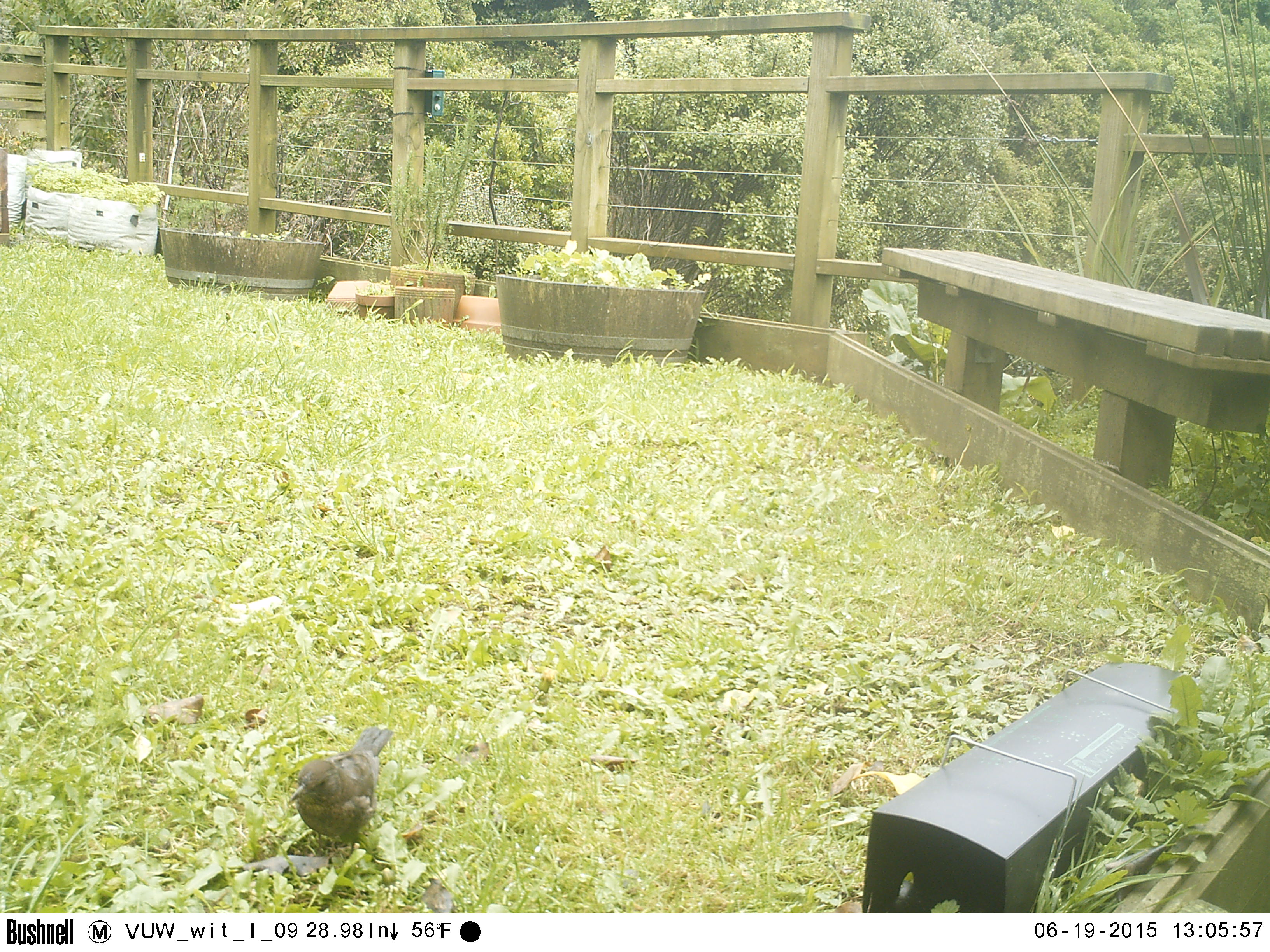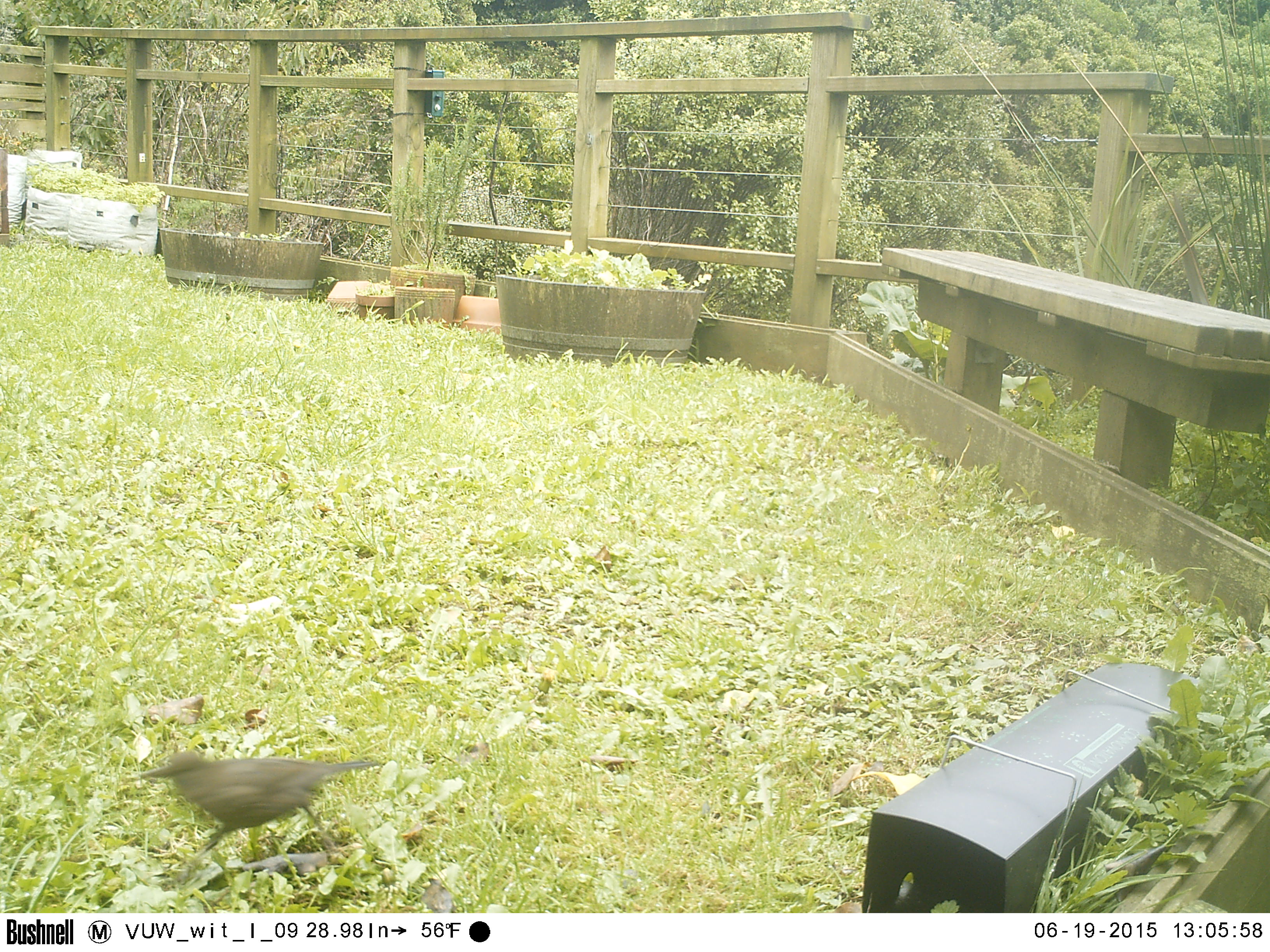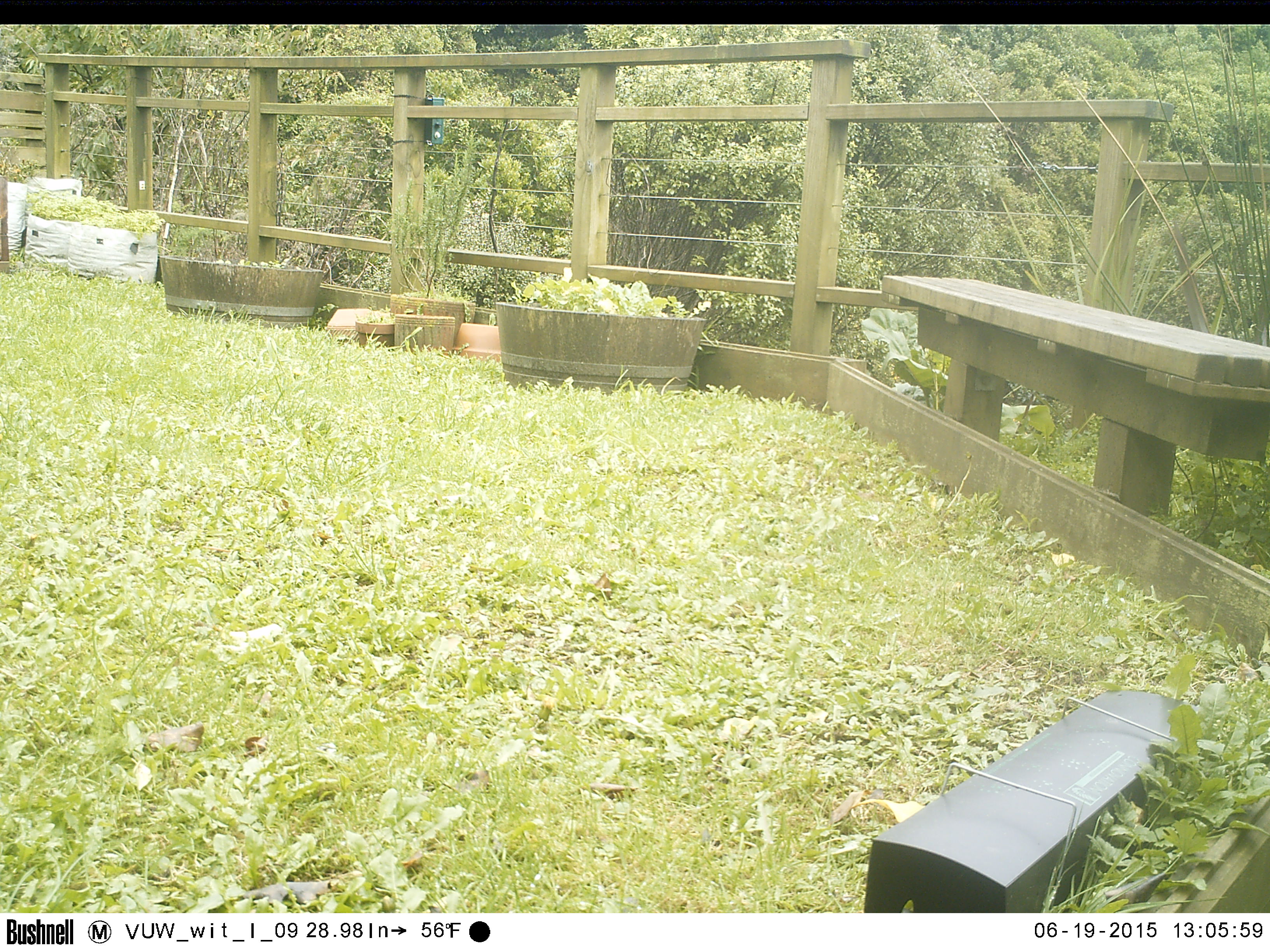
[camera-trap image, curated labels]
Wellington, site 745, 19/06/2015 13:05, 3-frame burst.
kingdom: Animalia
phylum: Chordata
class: Aves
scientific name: Aves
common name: bird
Bird (Aves).